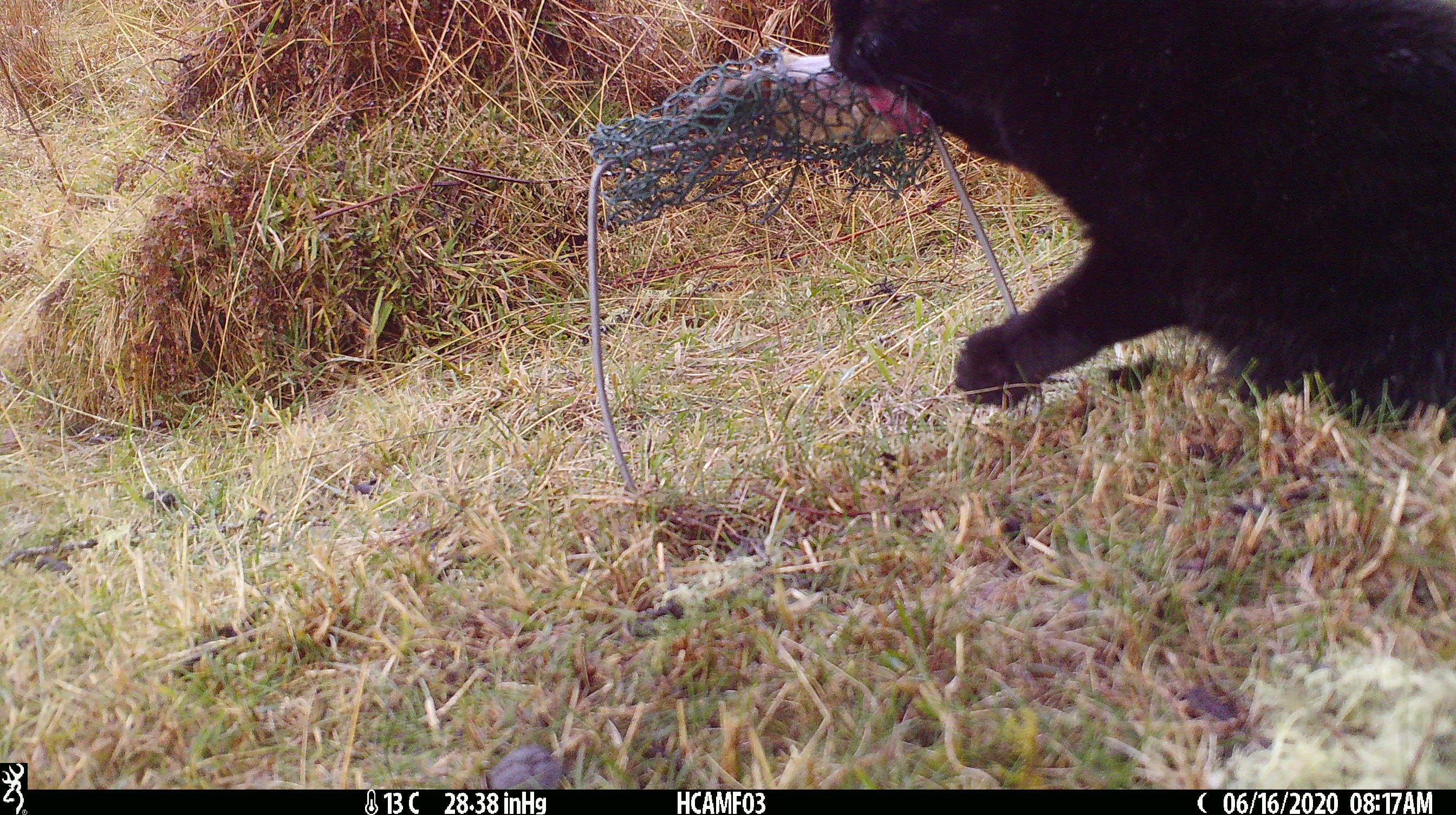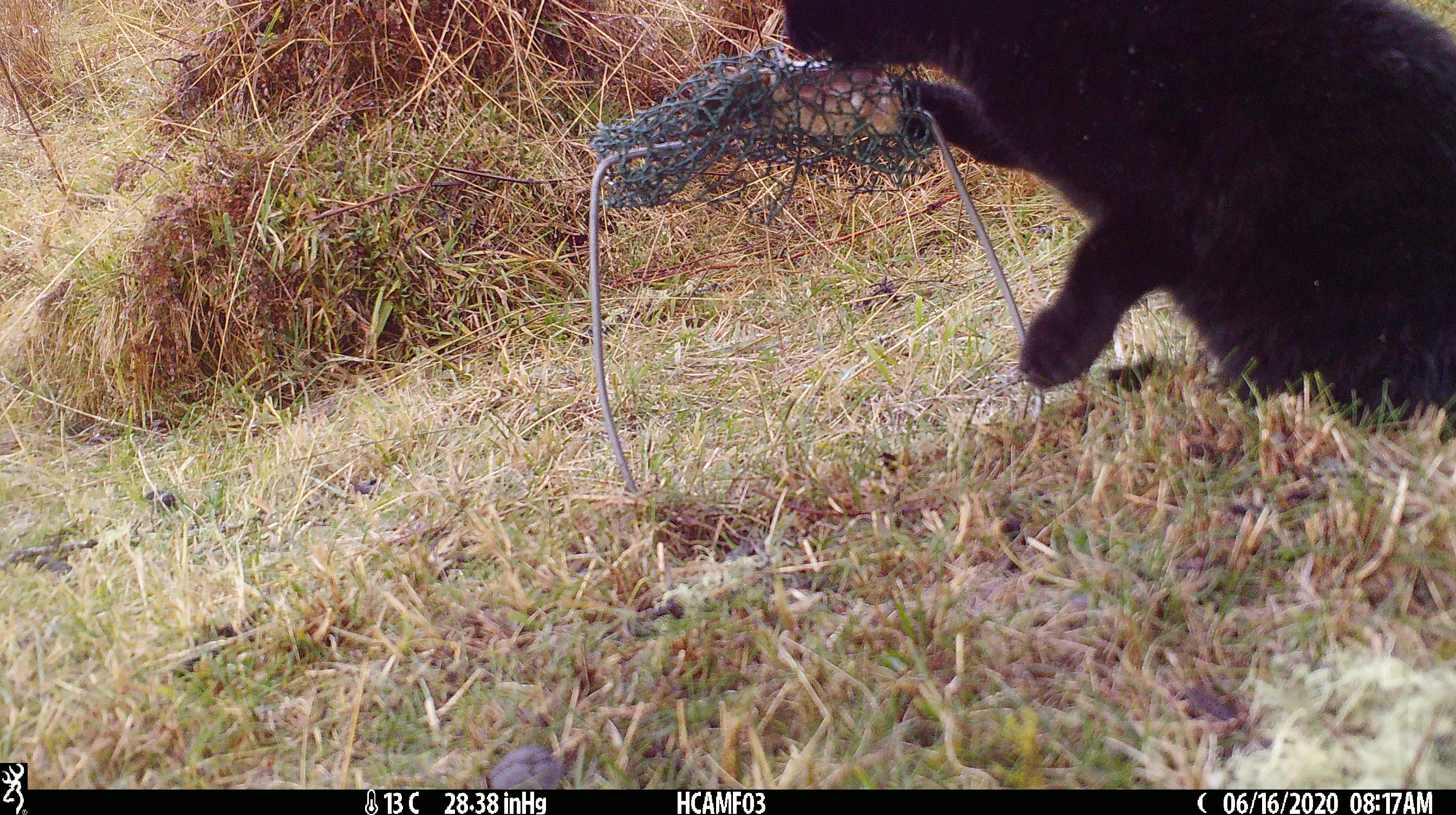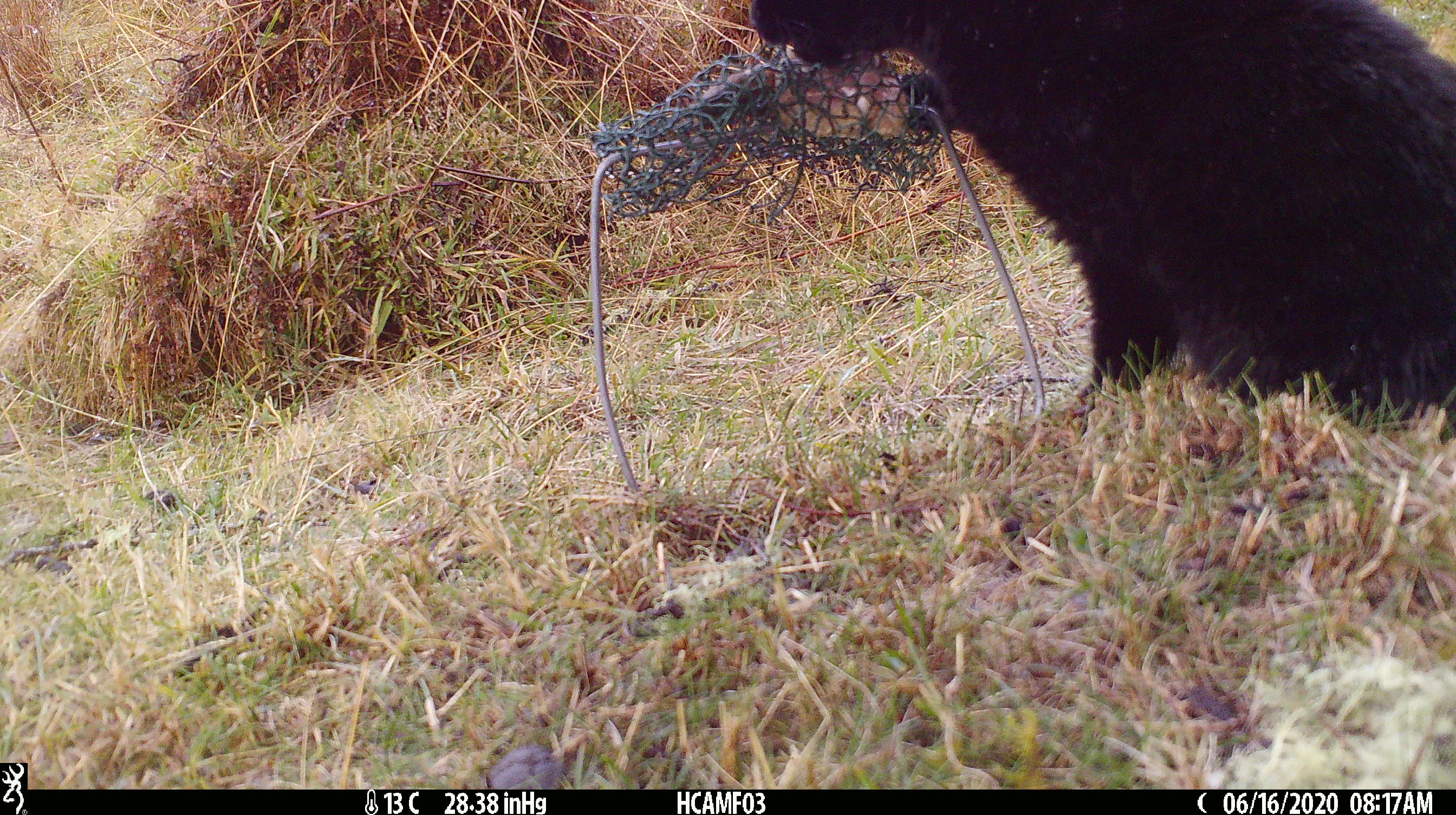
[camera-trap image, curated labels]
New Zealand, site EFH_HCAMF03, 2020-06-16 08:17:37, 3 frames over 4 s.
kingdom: Animalia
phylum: Chordata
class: Mammalia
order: Carnivora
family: Felidae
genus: Felis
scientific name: Felis catus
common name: domestic cat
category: cat